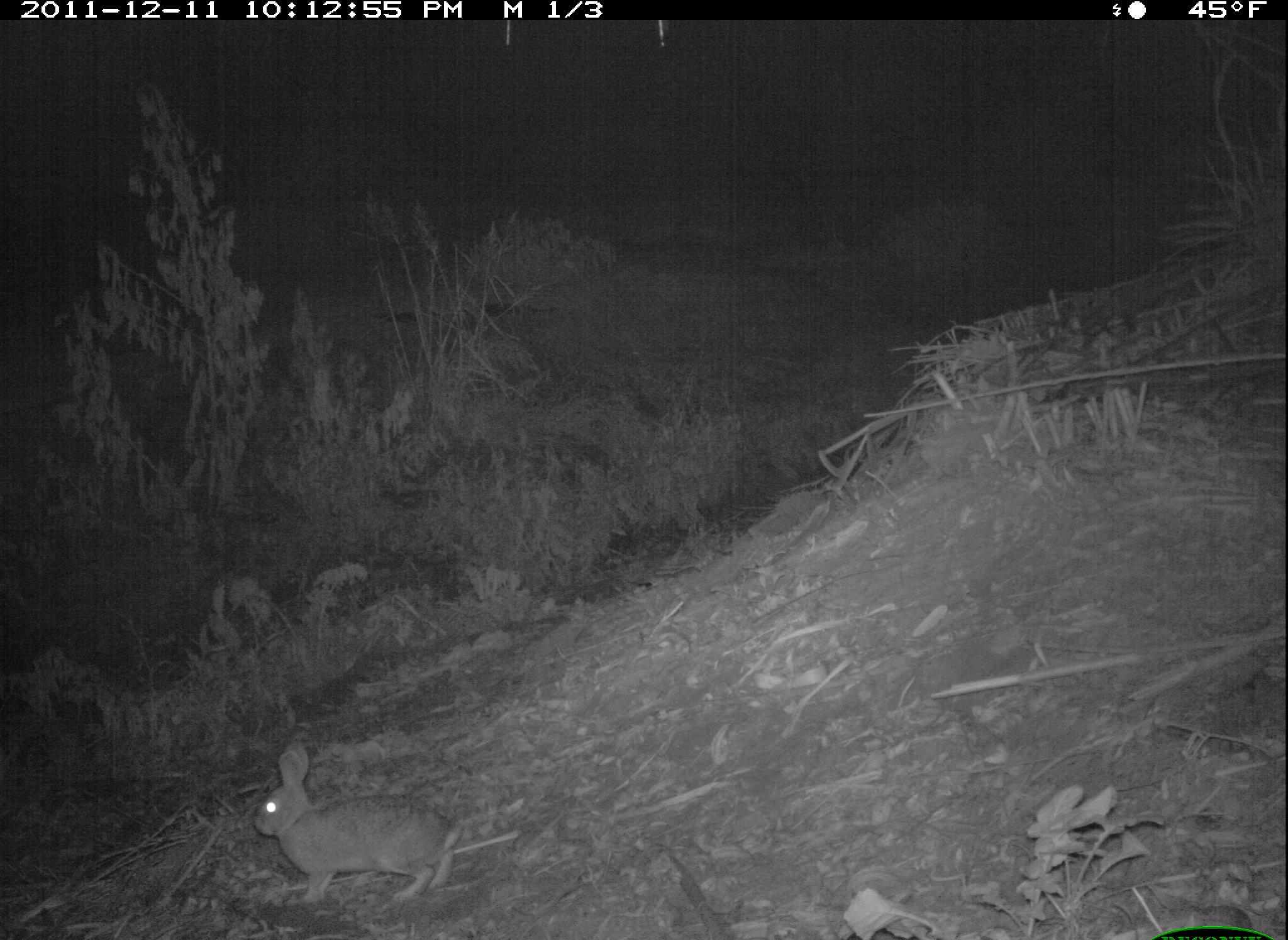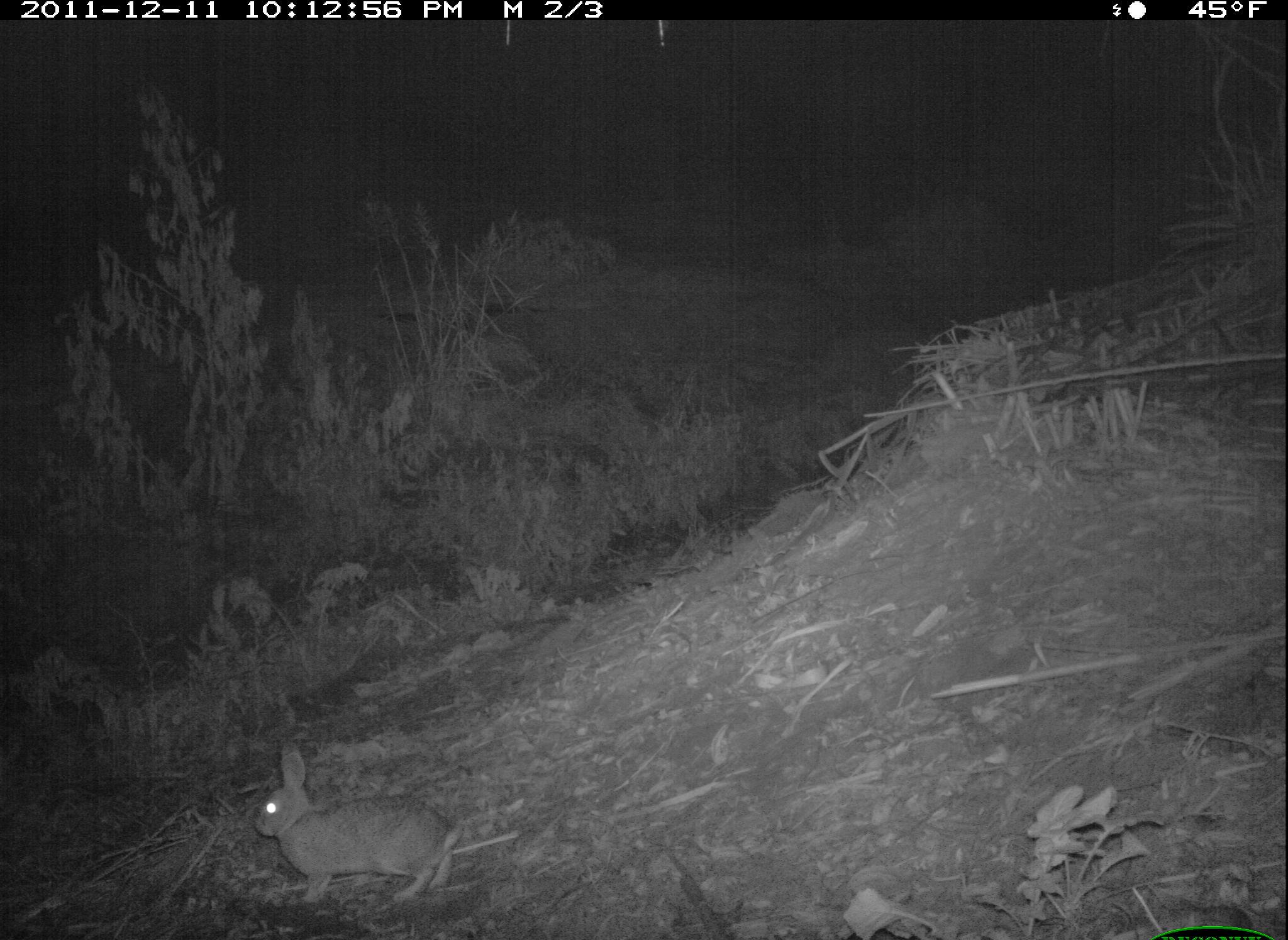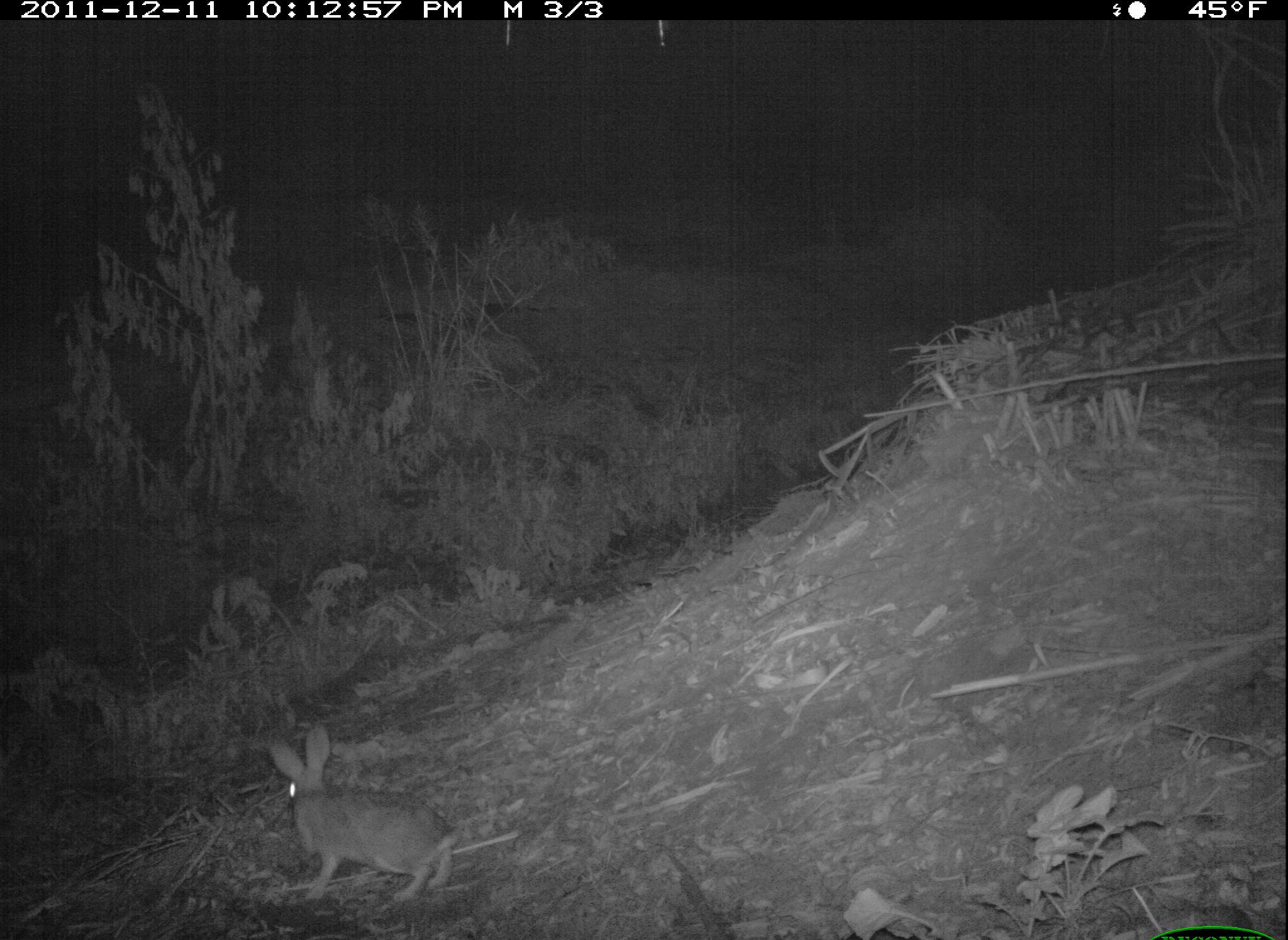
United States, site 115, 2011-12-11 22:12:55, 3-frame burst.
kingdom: Animalia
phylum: Chordata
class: Mammalia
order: Lagomorpha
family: Leporidae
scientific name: Leporidae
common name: rabbits and hares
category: rabbit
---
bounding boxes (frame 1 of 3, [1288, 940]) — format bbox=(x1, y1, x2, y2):
rabbit: bbox=(248, 746, 496, 902)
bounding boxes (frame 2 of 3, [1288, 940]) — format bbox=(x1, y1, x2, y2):
rabbit: bbox=(250, 736, 468, 911)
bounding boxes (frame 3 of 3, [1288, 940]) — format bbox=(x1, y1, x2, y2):
rabbit: bbox=(254, 720, 467, 907)